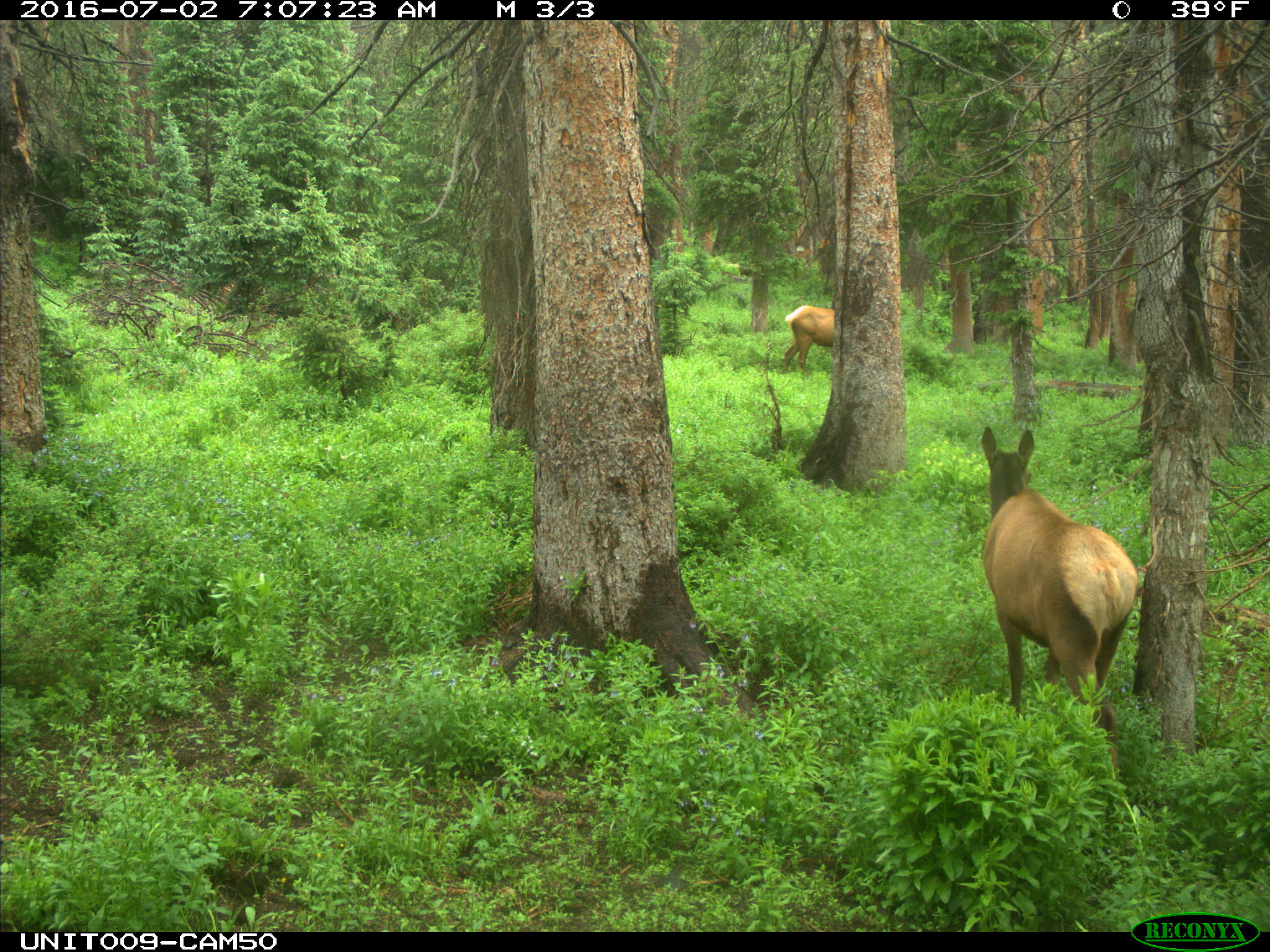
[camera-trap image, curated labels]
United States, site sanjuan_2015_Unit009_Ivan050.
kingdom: Animalia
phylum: Chordata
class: Mammalia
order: Artiodactyla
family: Cervidae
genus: Cervus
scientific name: Cervus elaphus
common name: red deer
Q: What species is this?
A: Cervus elaphus (red deer).